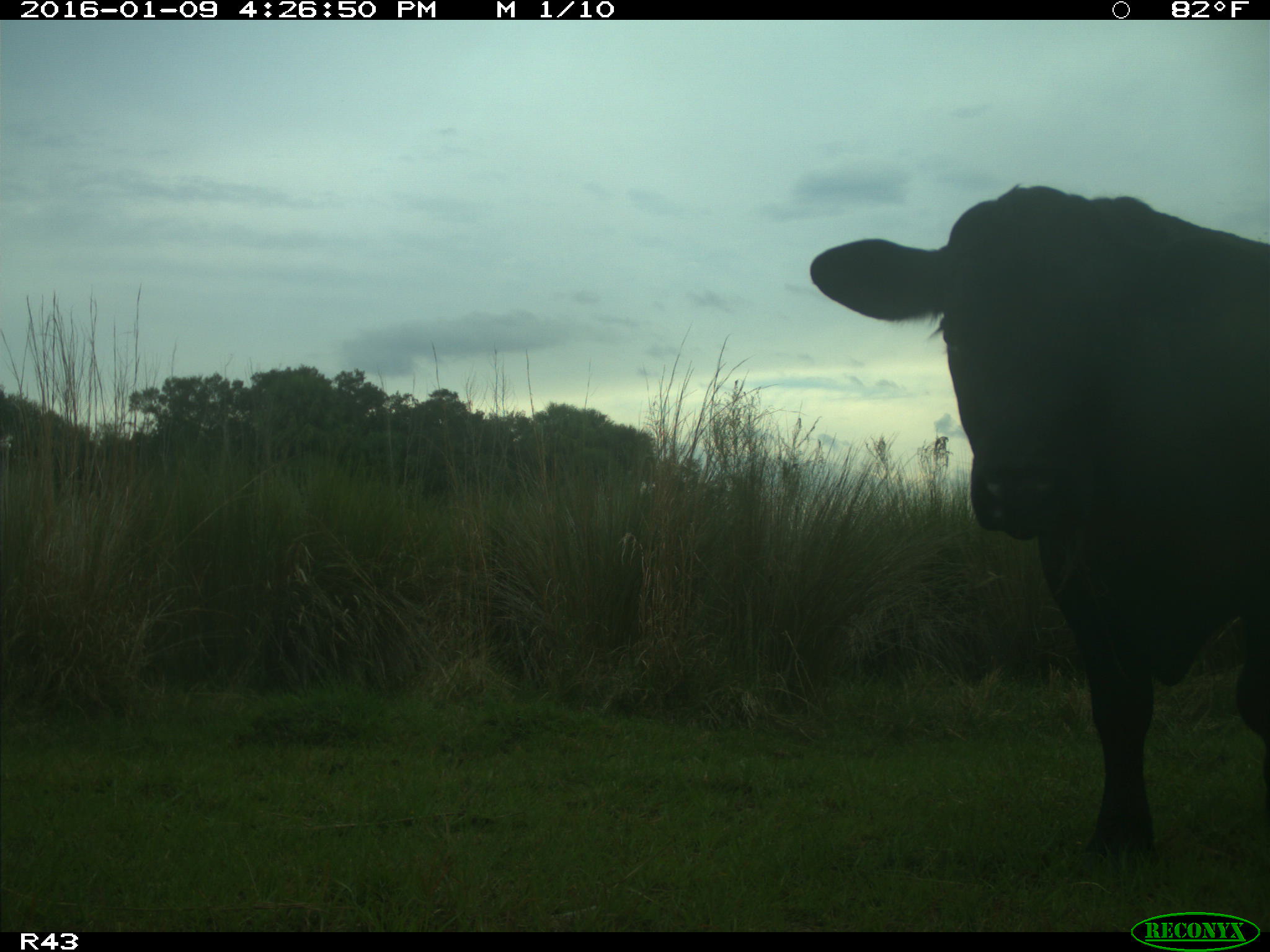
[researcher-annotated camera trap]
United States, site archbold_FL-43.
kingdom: Animalia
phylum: Chordata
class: Mammalia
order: Artiodactyla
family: Bovidae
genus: Bos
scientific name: Bos taurus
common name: domestic cow